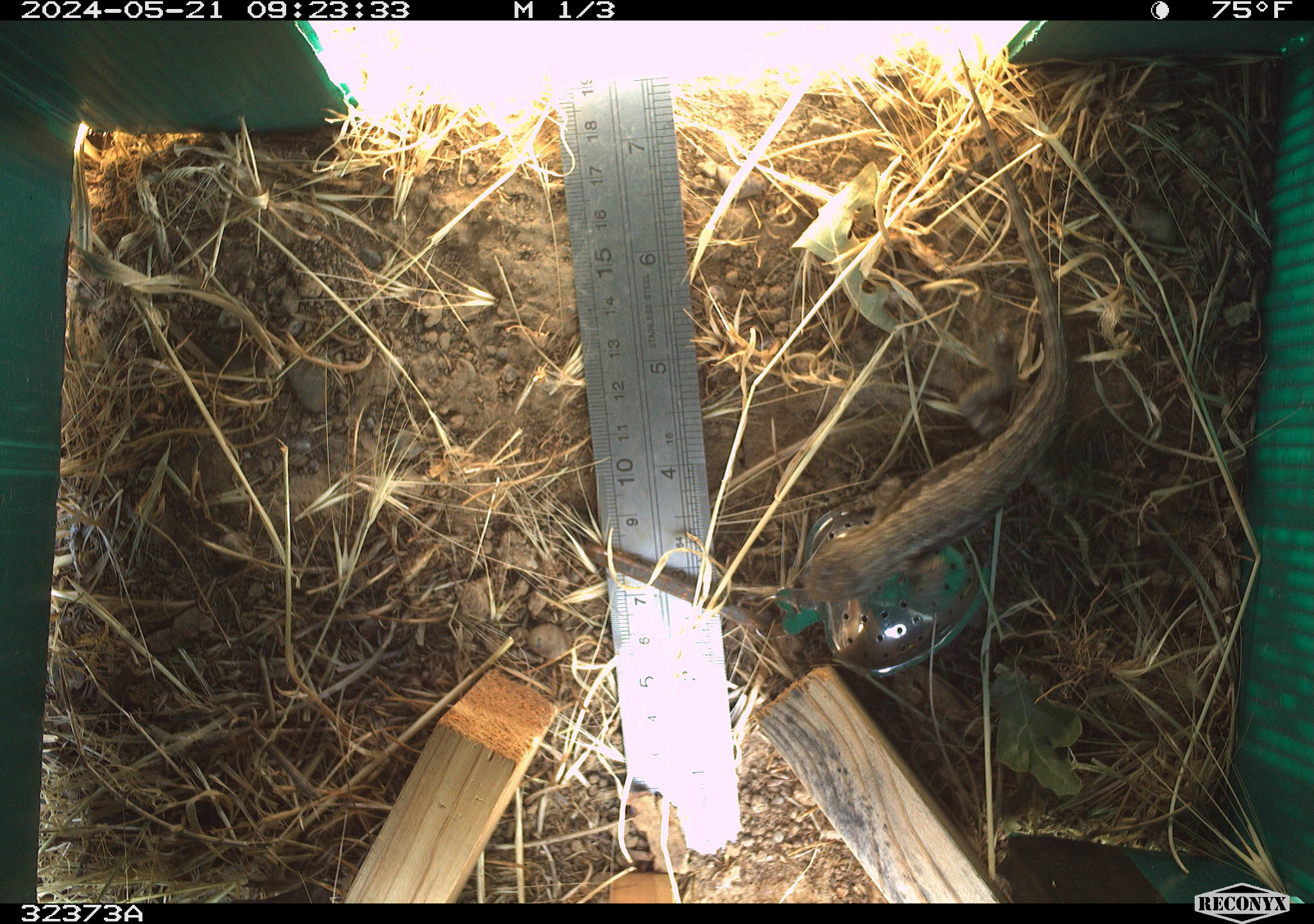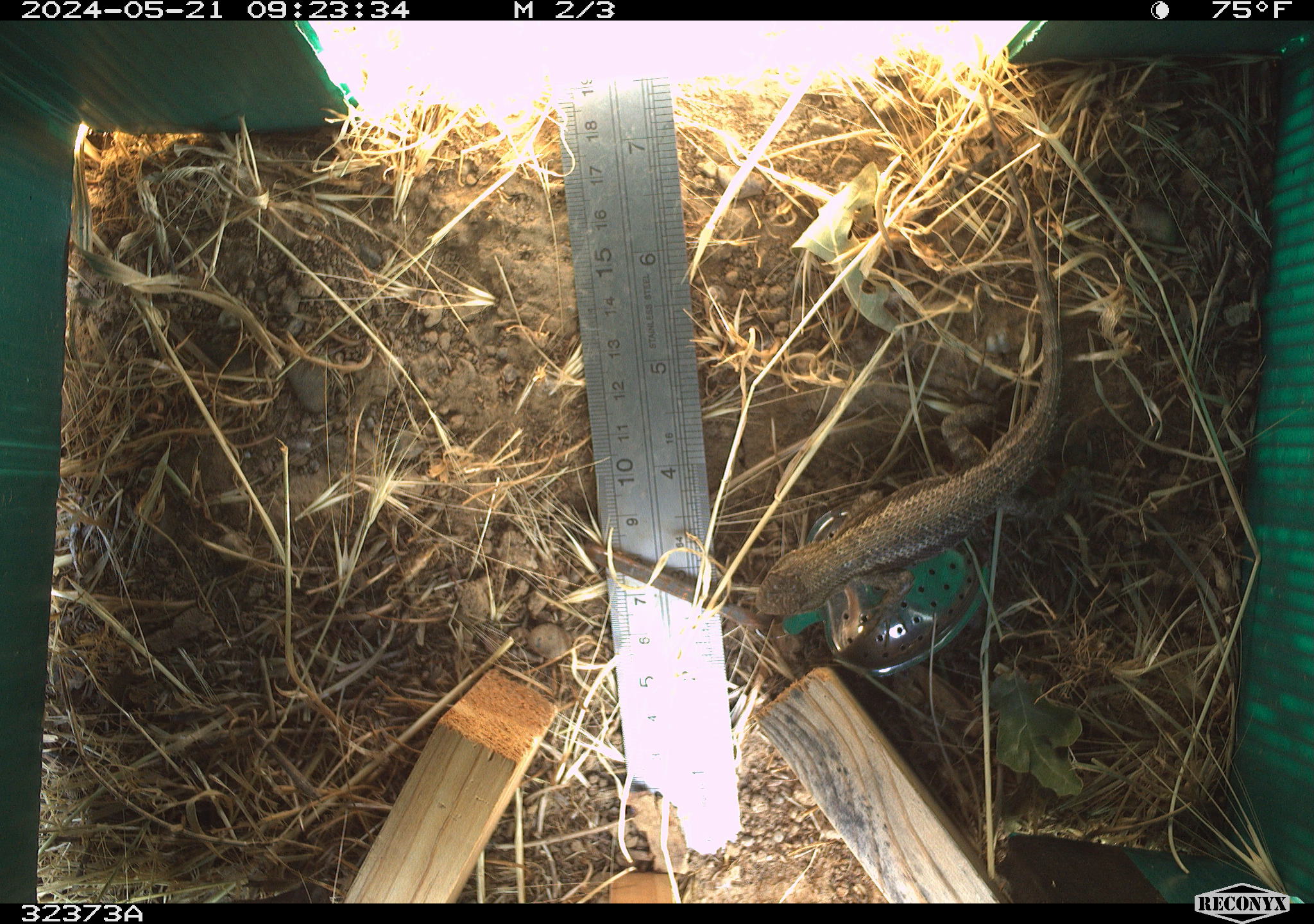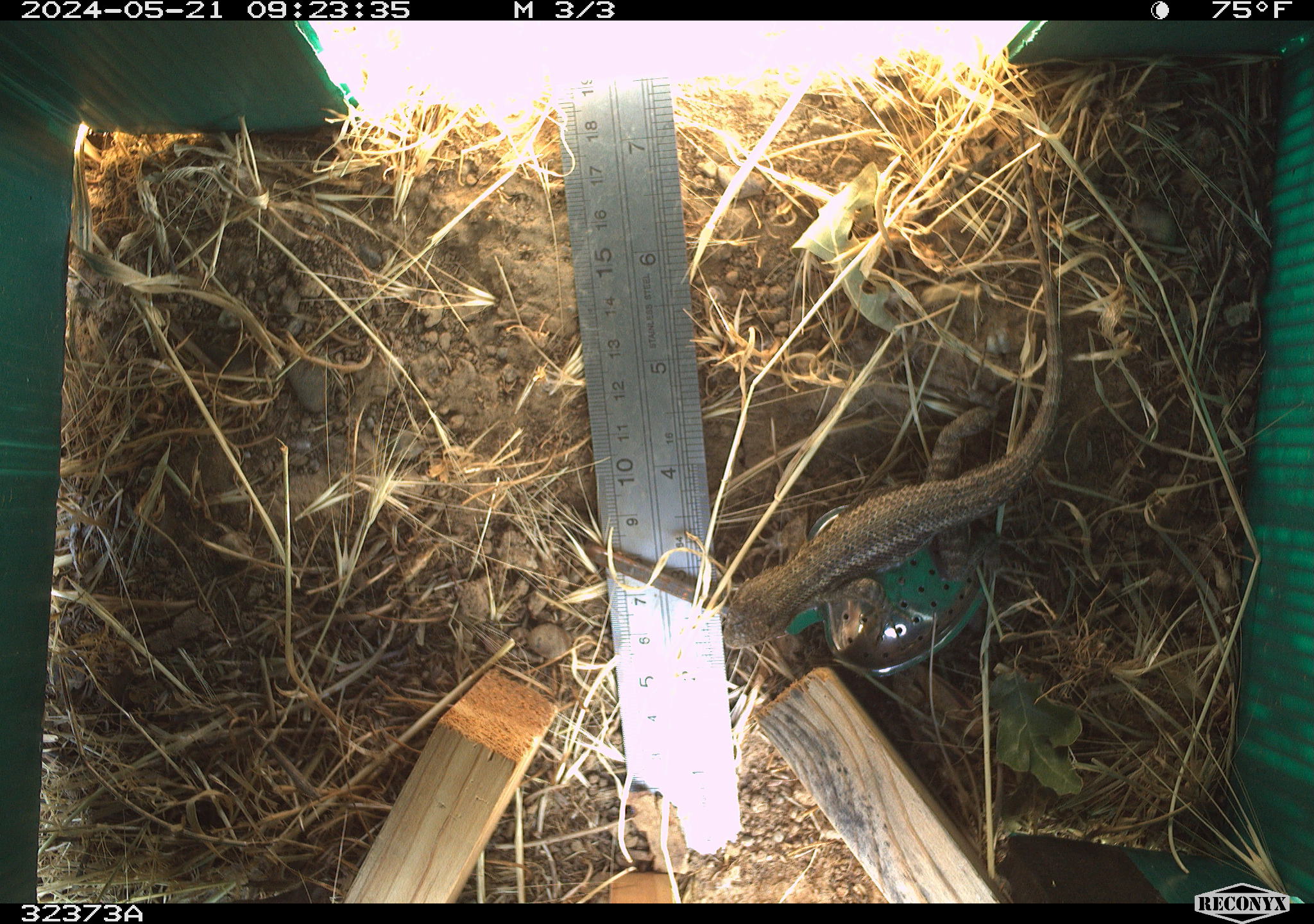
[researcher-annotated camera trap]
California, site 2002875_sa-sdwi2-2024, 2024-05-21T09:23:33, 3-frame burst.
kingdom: Animalia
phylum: Chordata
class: Reptilia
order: Squamata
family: Phrynosomatidae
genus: Sceloporus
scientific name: Sceloporus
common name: spiny lizards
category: sceloporus species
Sceloporus species (spiny lizards) (Sceloporus).